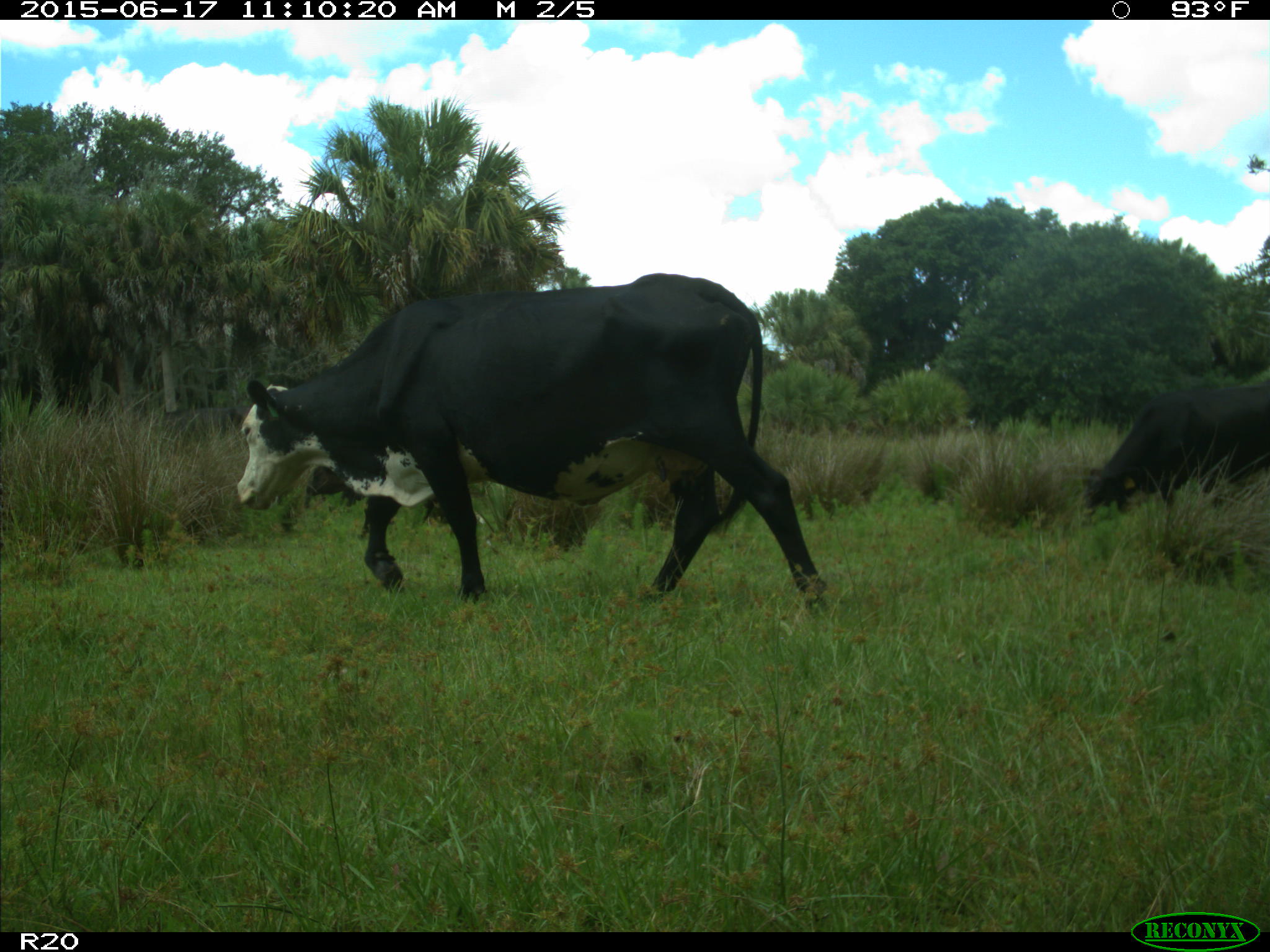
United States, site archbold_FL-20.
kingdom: Animalia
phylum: Chordata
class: Mammalia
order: Artiodactyla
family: Bovidae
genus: Bos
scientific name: Bos taurus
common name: domestic cow